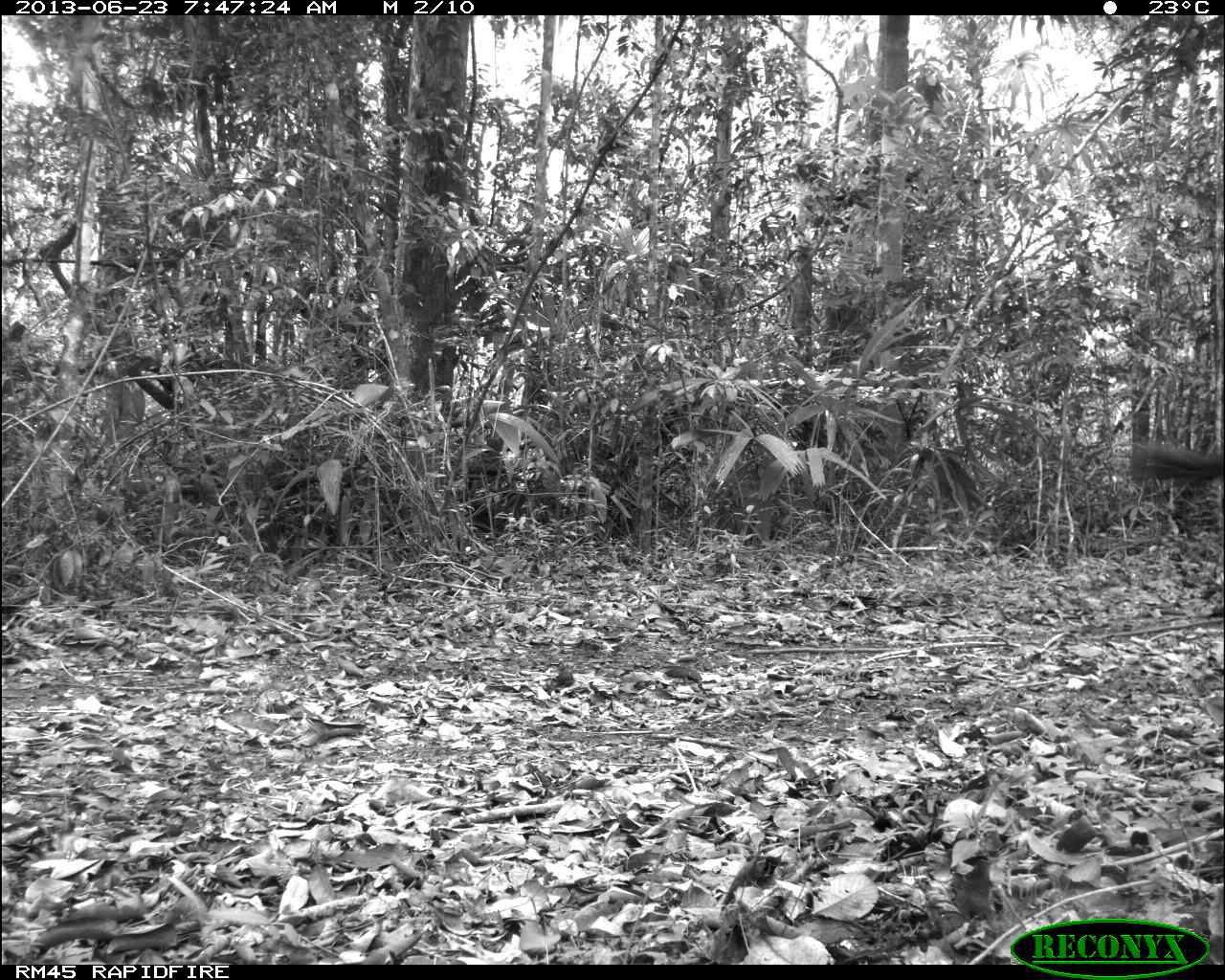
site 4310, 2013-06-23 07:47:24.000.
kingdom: Animalia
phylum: Chordata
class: Mammalia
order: Perissodactyla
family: Equidae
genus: Equus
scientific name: Equus ferus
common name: wild horse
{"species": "Equus ferus (wild horse)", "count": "1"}